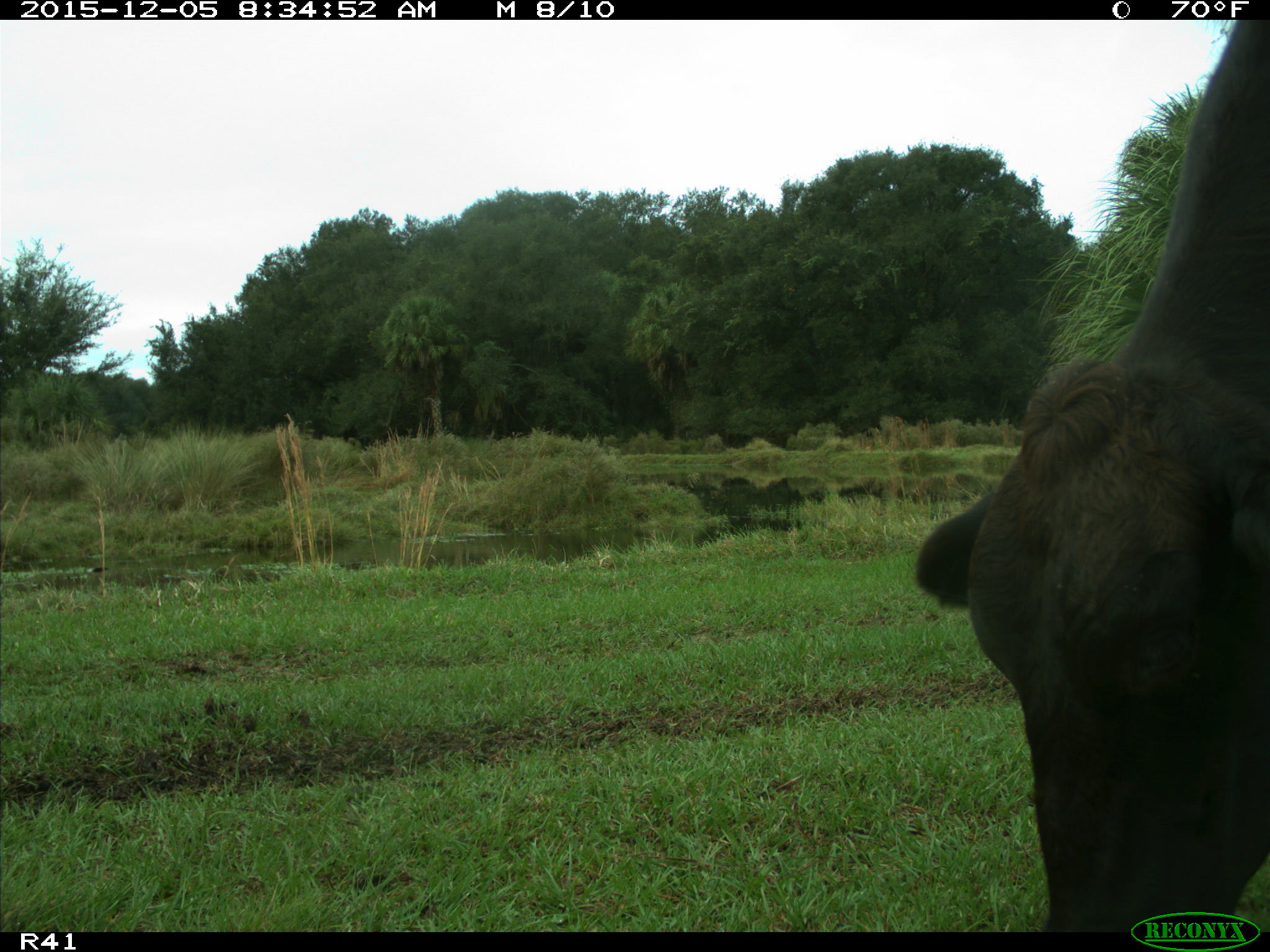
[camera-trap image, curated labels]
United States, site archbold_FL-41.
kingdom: Animalia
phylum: Chordata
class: Mammalia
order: Artiodactyla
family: Bovidae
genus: Bos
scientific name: Bos taurus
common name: domestic cow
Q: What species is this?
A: Bos taurus (domestic cow).